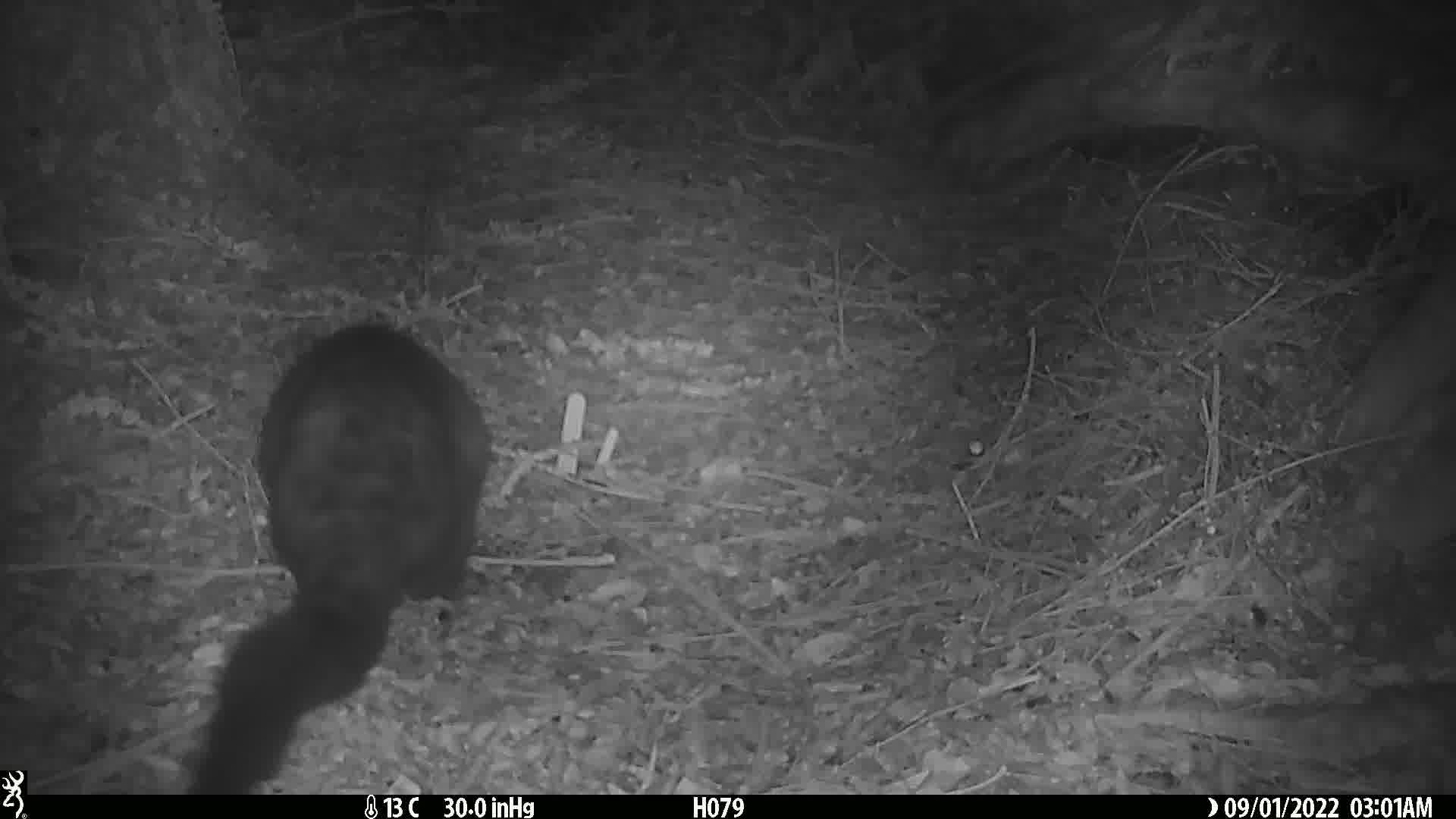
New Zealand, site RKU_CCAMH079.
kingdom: Animalia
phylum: Chordata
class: Mammalia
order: Diprotodontia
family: Phalangeridae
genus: Trichosurus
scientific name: Trichosurus vulpecula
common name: common brushtail possum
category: possum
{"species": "possum (common brushtail possum) (Trichosurus vulpecula)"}